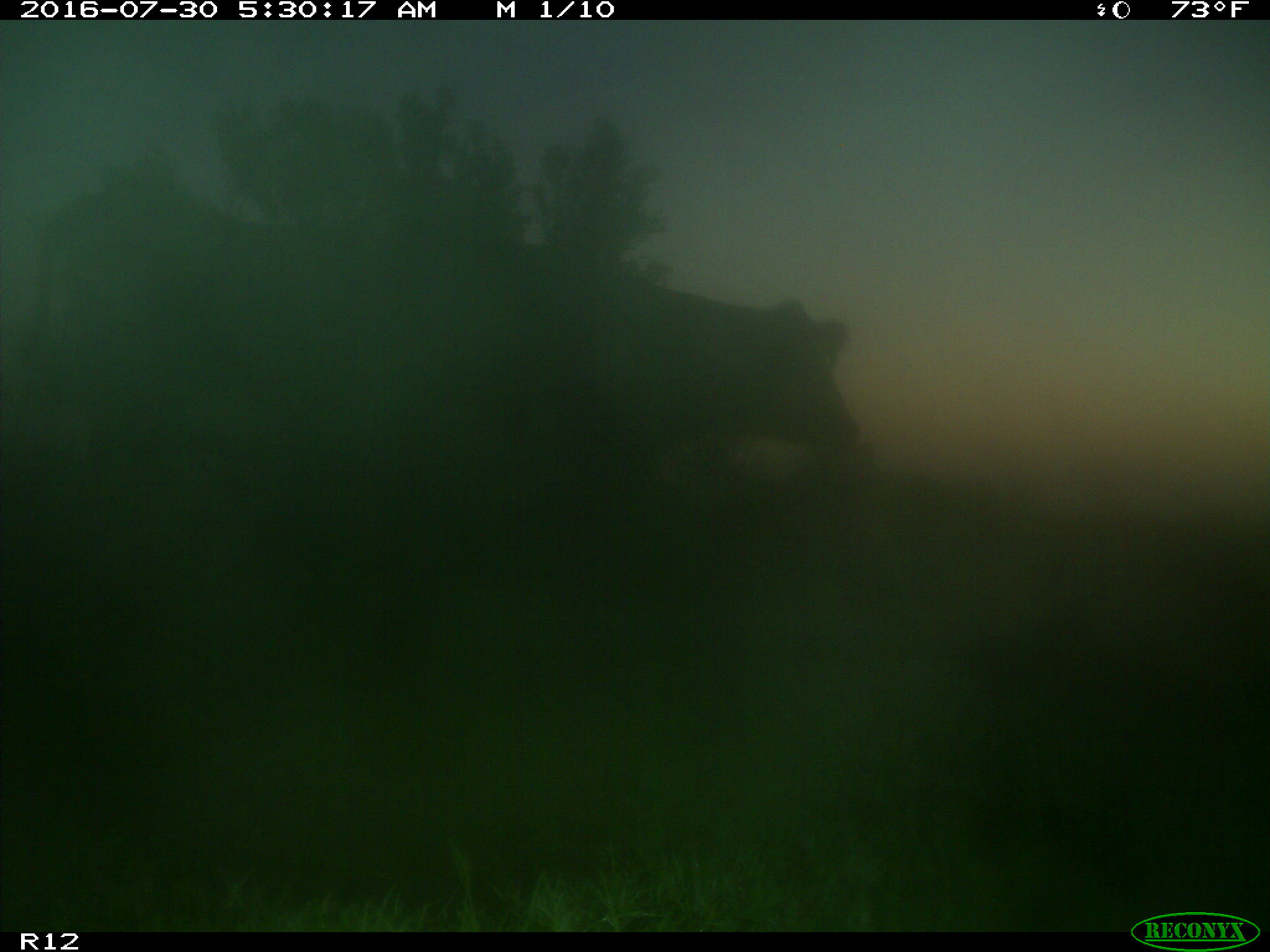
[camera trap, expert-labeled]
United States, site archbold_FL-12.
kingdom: Animalia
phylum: Chordata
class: Mammalia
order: Artiodactyla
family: Bovidae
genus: Bos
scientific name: Bos taurus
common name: domestic cow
Bos taurus (domestic cow).